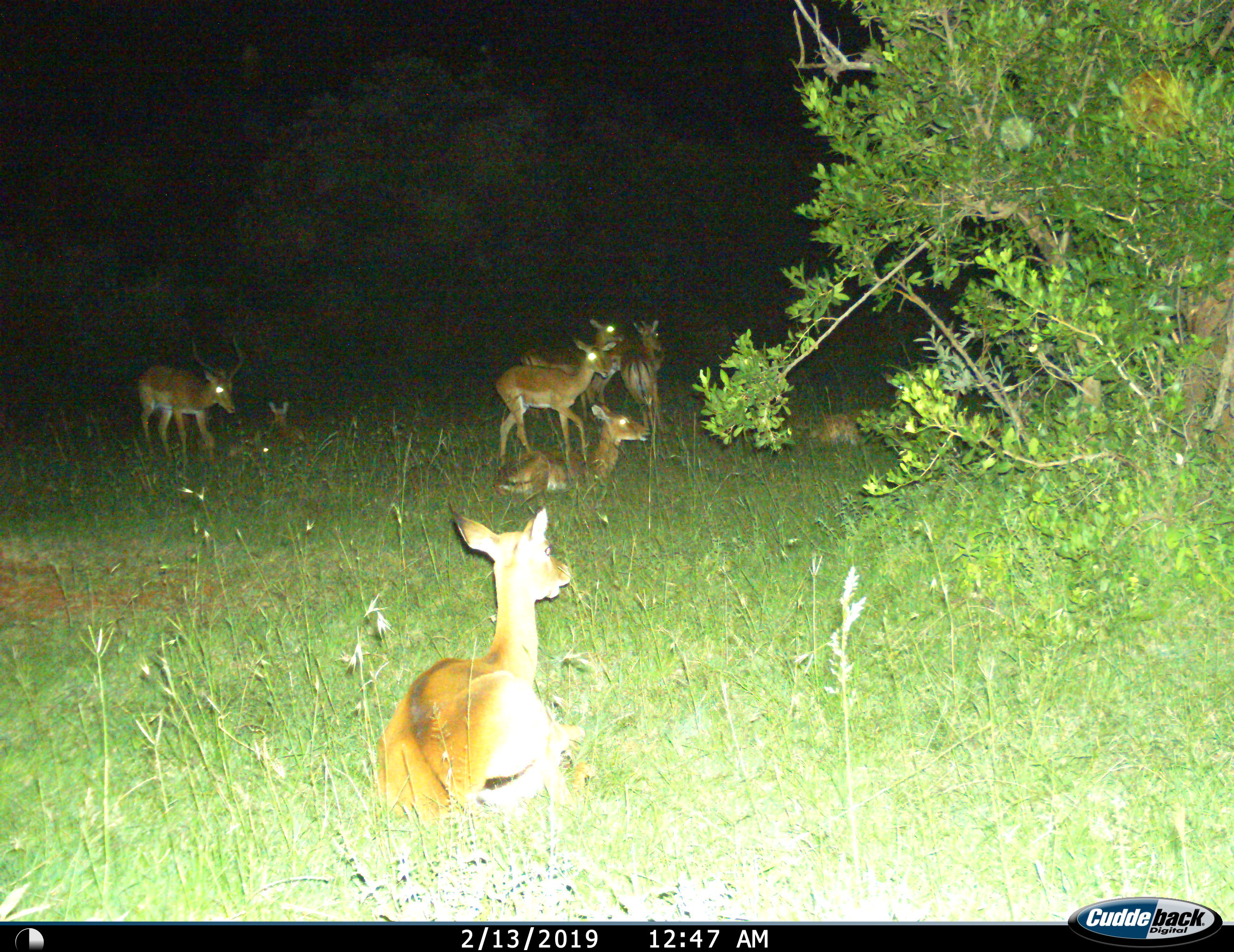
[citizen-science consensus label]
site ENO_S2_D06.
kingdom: Animalia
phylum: Chordata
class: Mammalia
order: Artiodactyla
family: Bovidae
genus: Aepyceros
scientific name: Aepyceros melampus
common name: impala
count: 8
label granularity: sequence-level